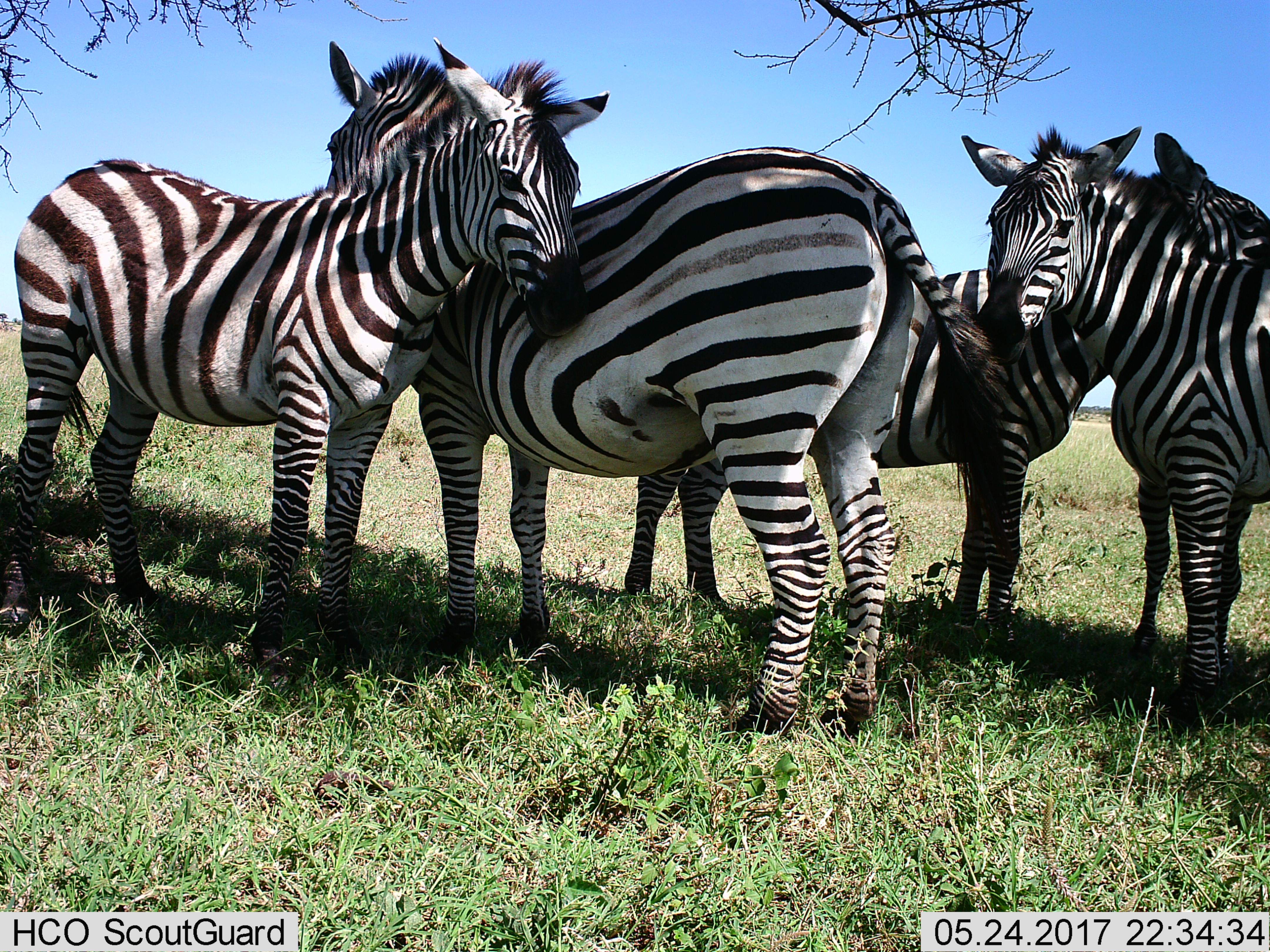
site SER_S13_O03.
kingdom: Animalia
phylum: Chordata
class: Mammalia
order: Perissodactyla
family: Equidae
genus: Equus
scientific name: Equus quagga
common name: plains zebra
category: zebraplains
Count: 4.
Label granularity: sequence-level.